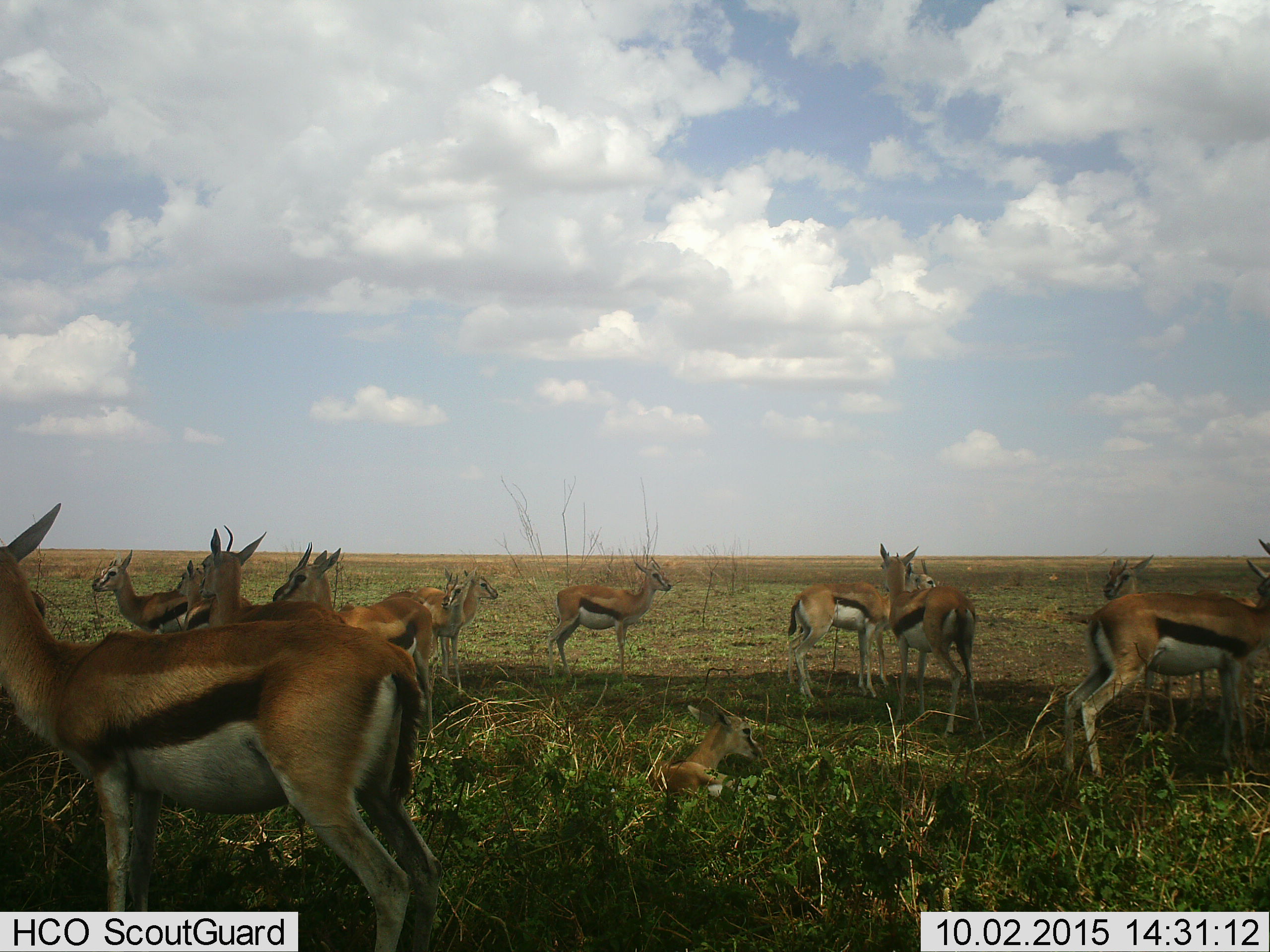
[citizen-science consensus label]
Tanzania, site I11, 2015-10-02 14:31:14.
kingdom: Animalia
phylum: Chordata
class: Mammalia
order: Artiodactyla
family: Bovidae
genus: Eudorcas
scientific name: Eudorcas thomsonii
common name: thomson's gazelle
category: gazellethomsons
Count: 11-50.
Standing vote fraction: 100%.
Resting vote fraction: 50%.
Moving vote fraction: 10%.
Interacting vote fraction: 10%.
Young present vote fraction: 20%.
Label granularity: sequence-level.